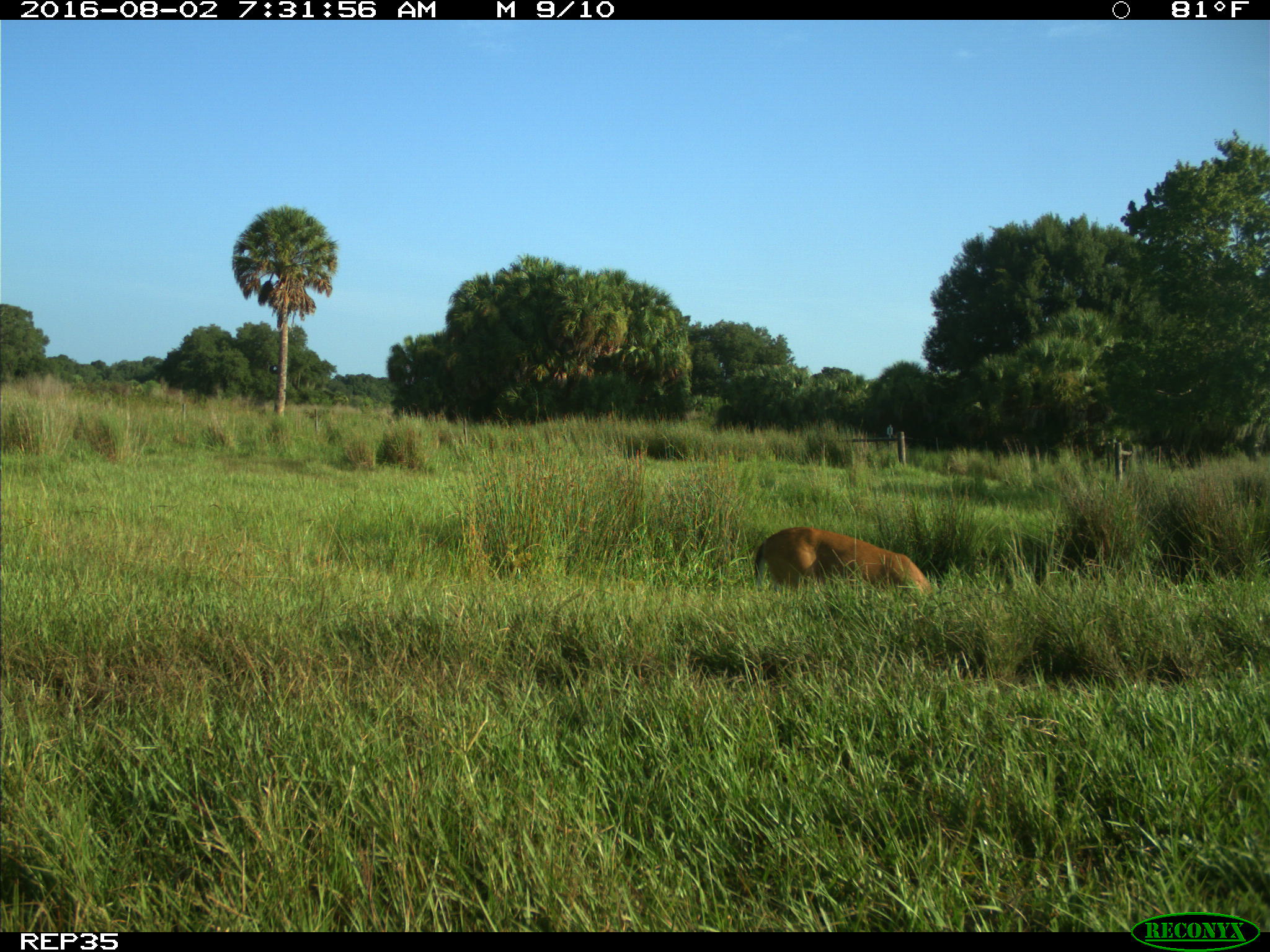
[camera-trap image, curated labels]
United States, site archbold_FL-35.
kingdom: Animalia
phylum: Chordata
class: Mammalia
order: Artiodactyla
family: Cervidae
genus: Odocoileus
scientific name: Odocoileus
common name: deer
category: unidentified deer